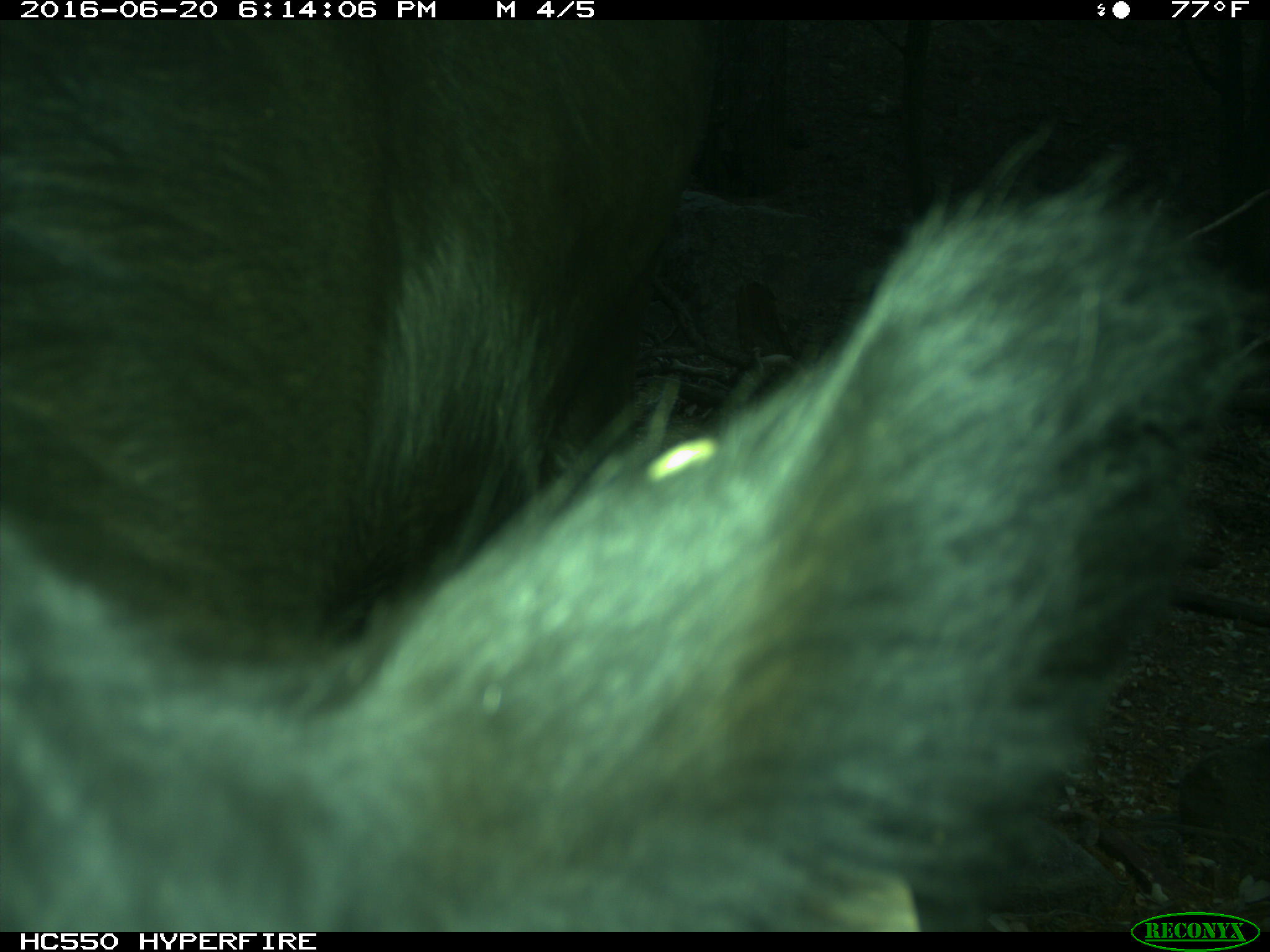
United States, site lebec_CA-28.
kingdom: Animalia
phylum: Chordata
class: Mammalia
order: Artiodactyla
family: Bovidae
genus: Bos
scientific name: Bos taurus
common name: domestic cow